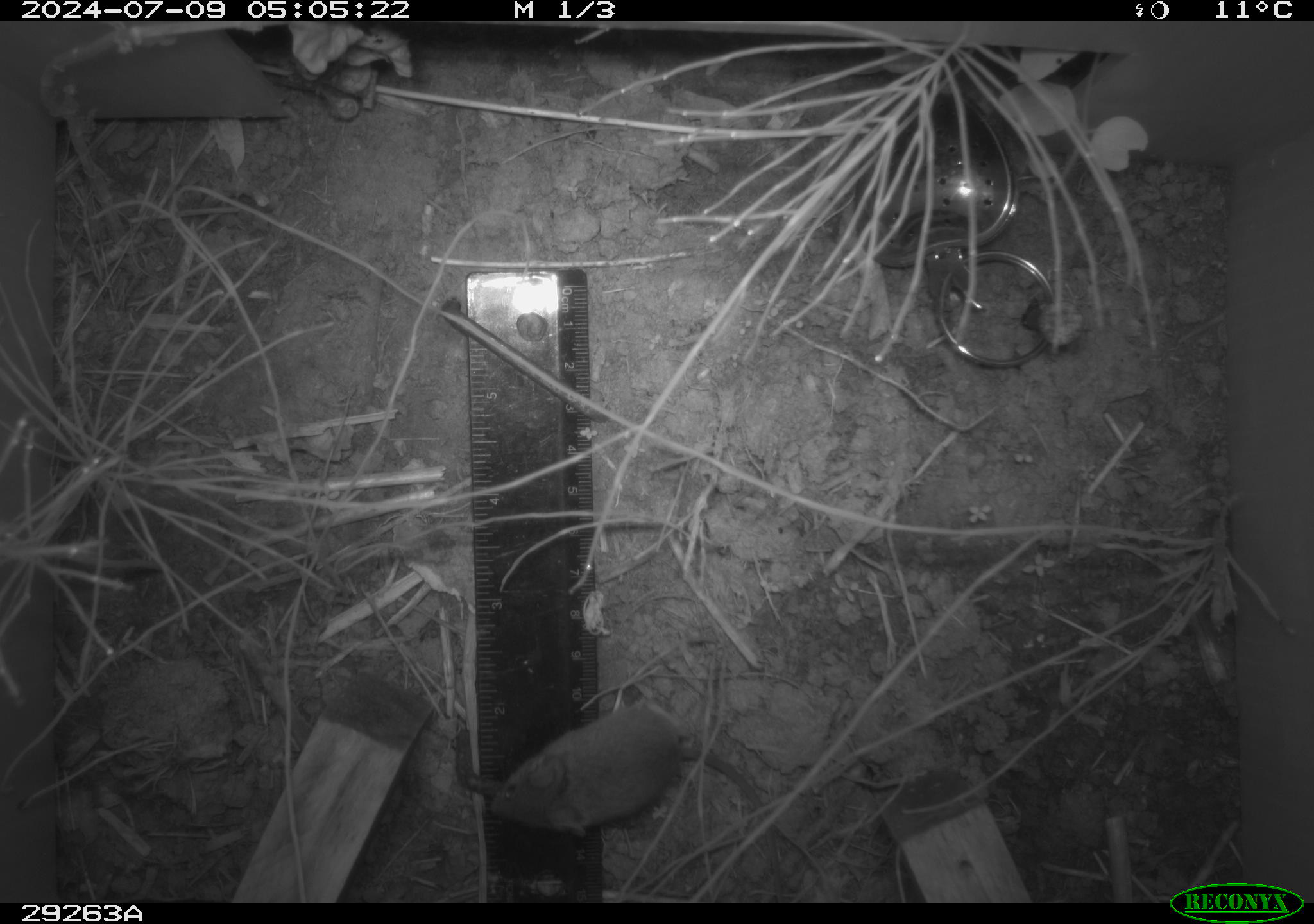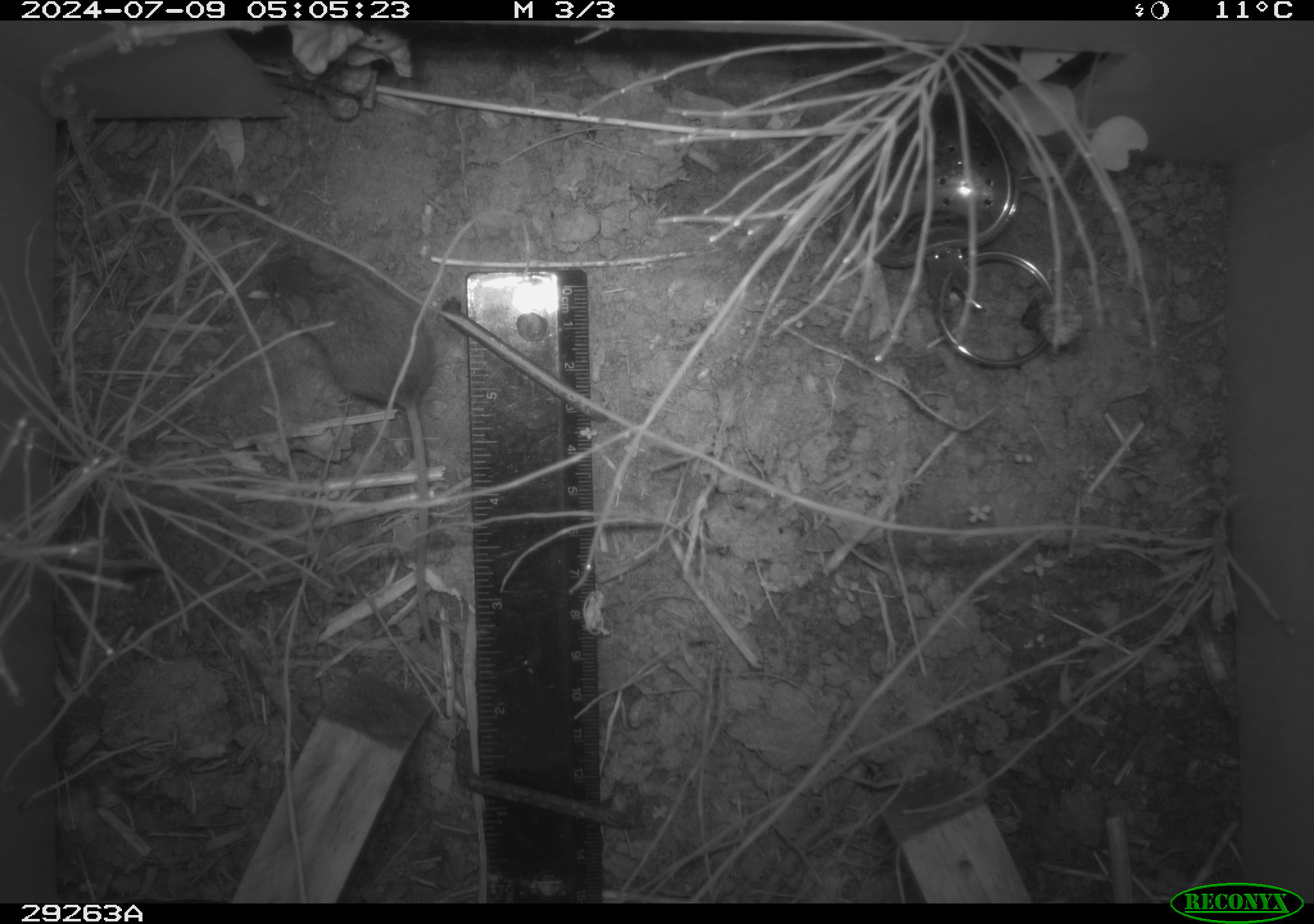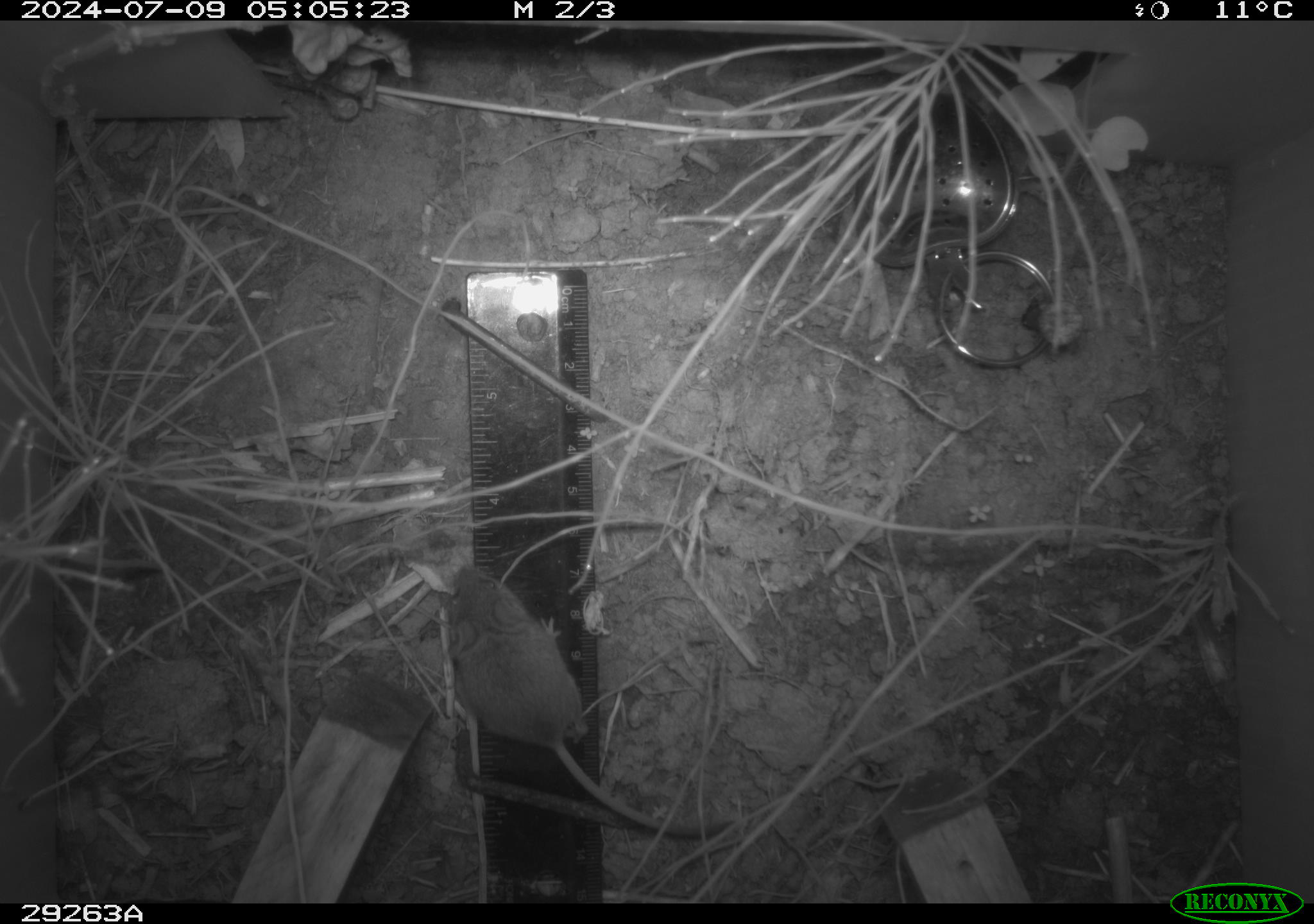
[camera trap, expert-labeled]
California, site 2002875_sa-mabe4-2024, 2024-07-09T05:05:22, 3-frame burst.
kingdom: Animalia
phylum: Chordata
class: Mammalia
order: Rodentia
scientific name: Rodentia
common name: mouse species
Mouse species (Rodentia).